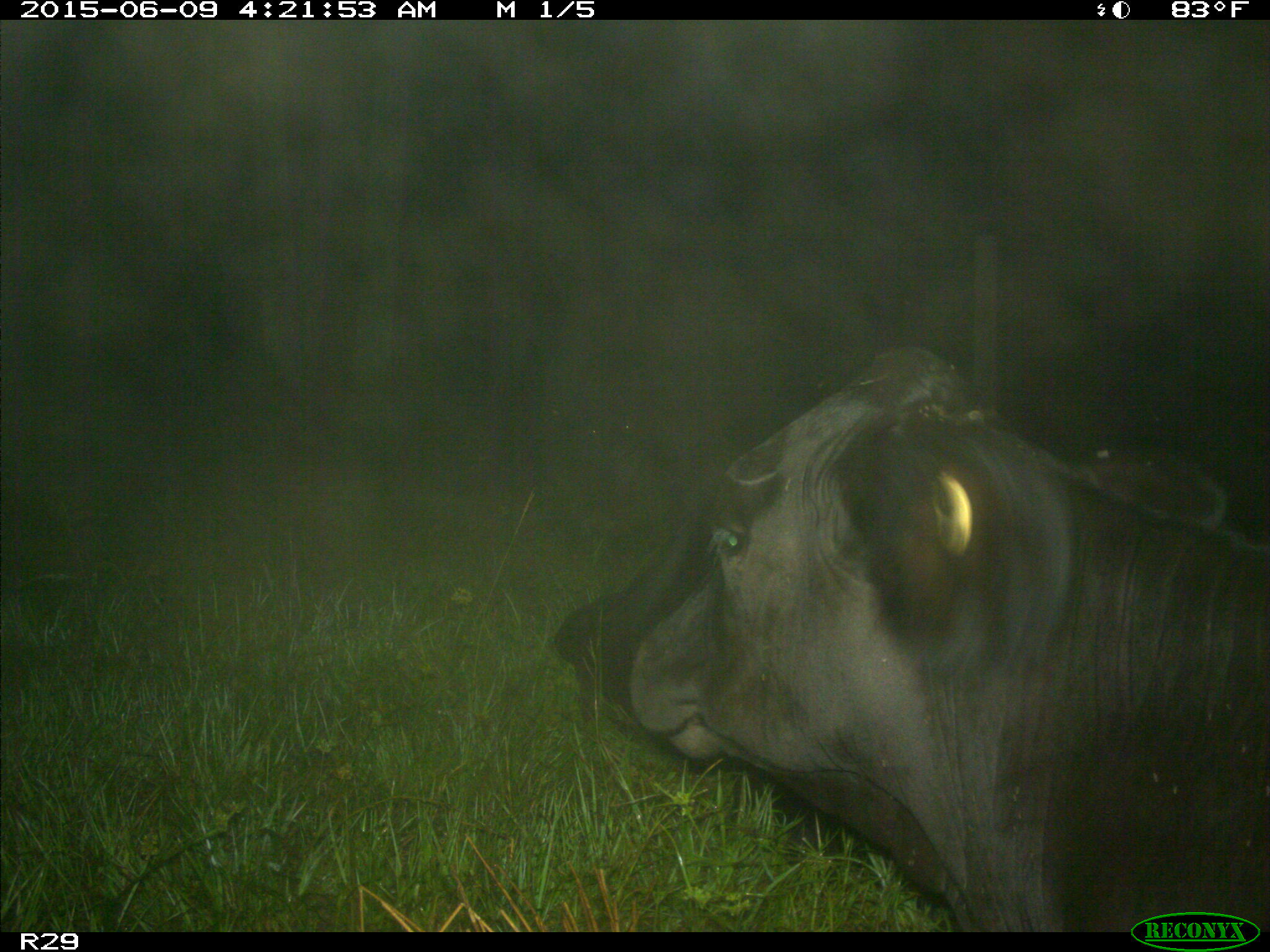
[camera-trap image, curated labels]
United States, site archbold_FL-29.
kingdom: Animalia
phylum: Chordata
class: Mammalia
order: Artiodactyla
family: Bovidae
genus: Bos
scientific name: Bos taurus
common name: domestic cow